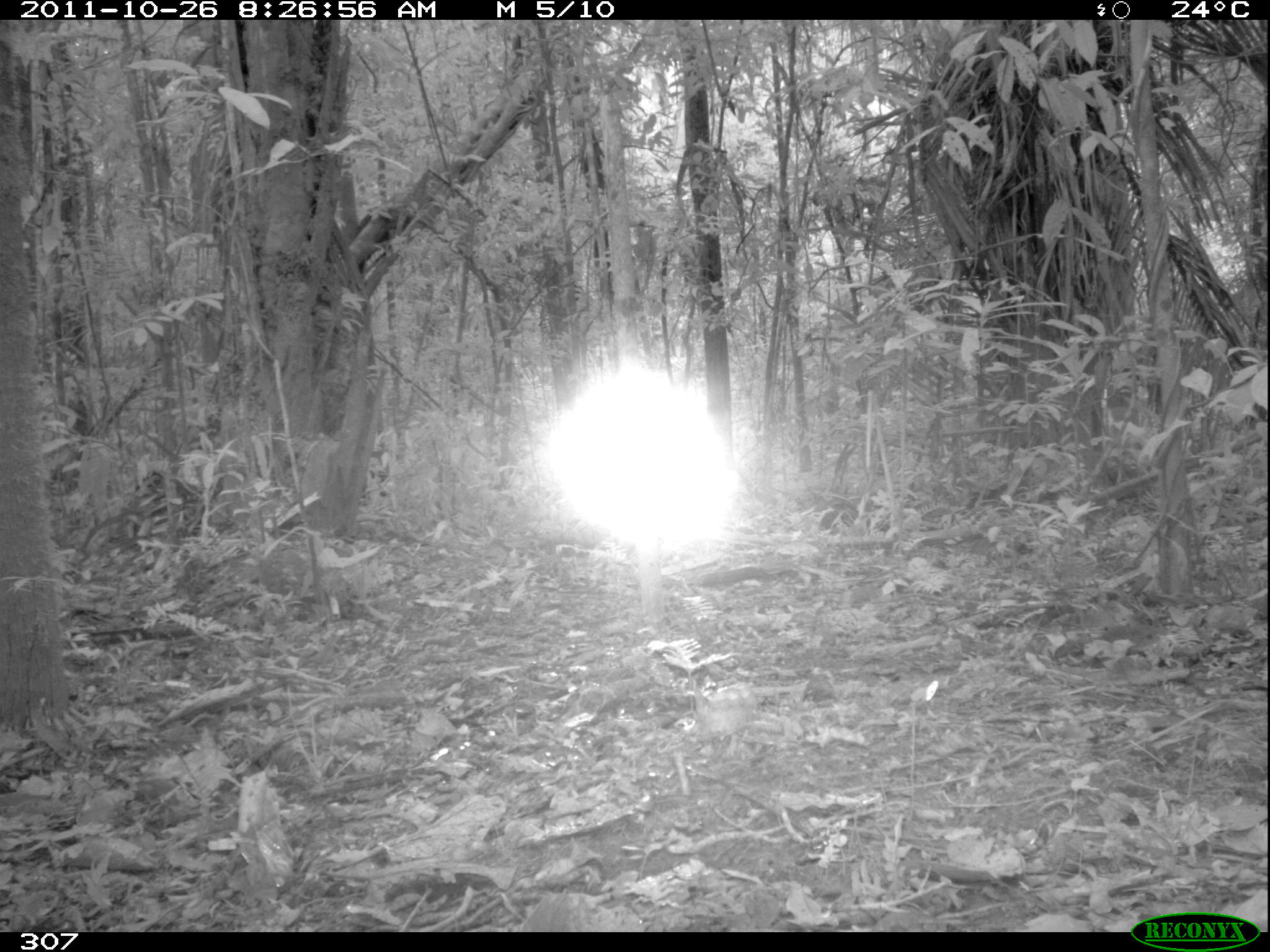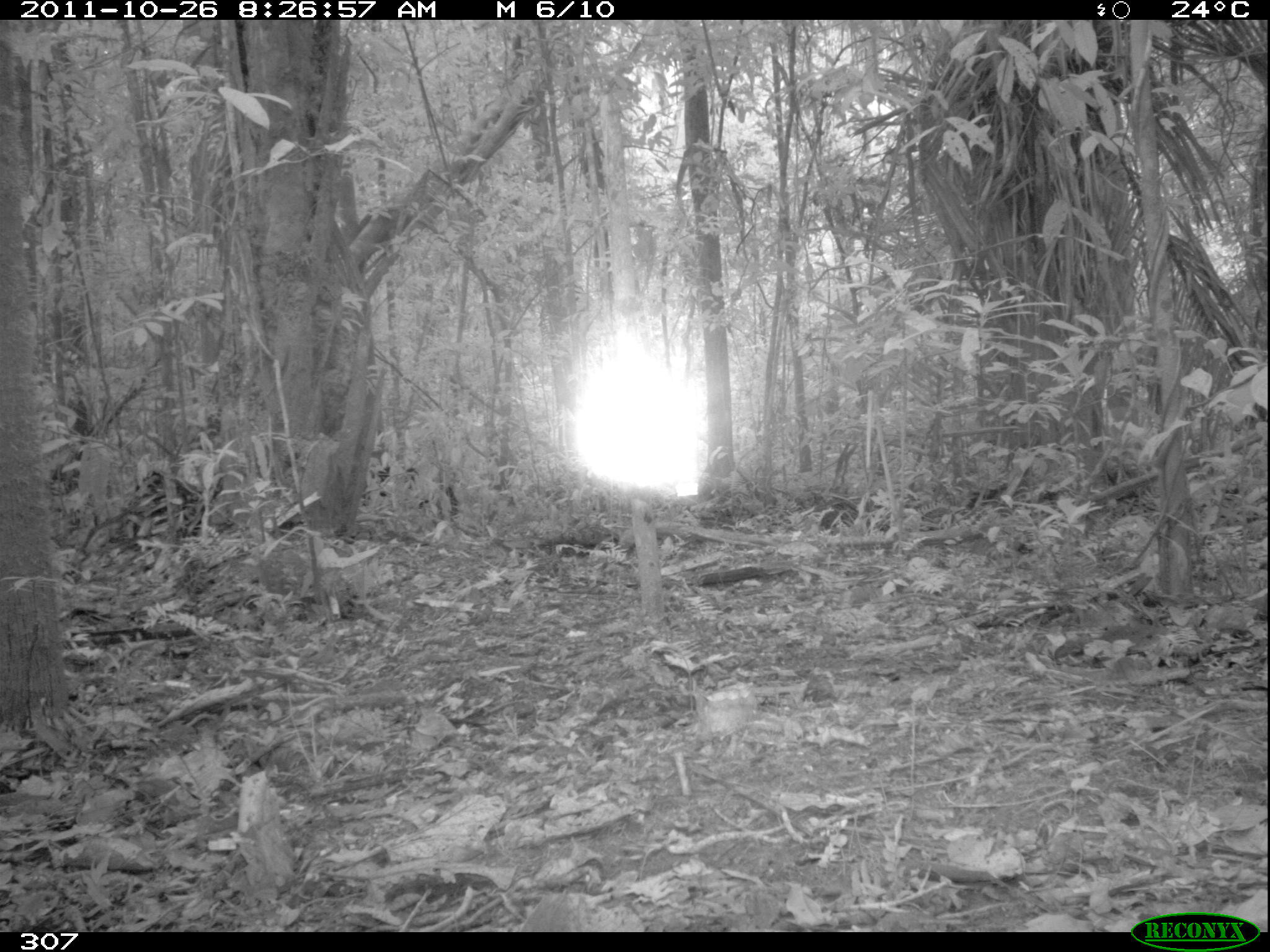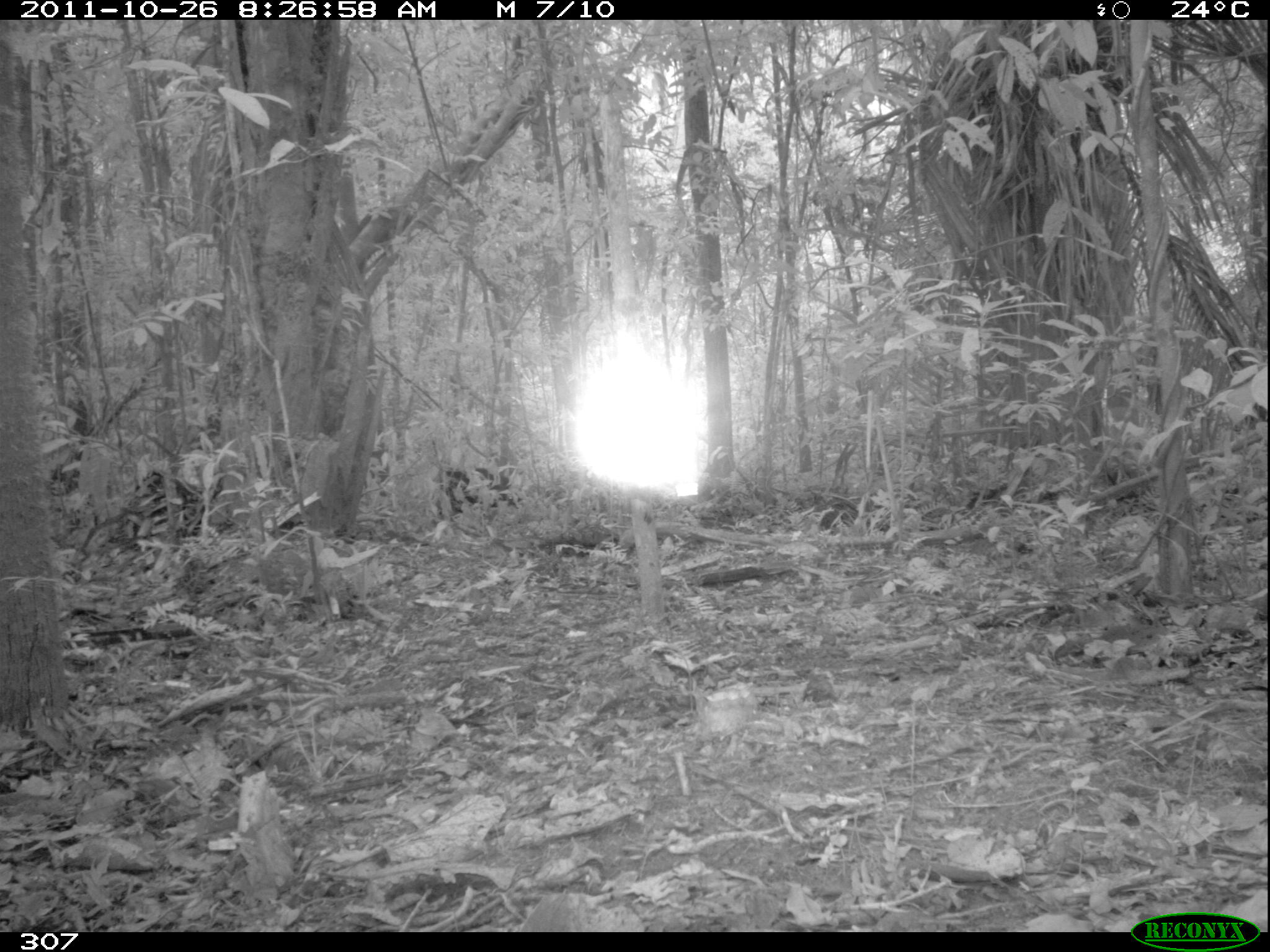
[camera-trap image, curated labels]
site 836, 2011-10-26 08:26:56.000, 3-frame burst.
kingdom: Animalia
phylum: Chordata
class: Mammalia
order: Artiodactyla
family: Tayassuidae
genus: Tayassu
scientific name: Tayassu pecari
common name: white-lipped peccary